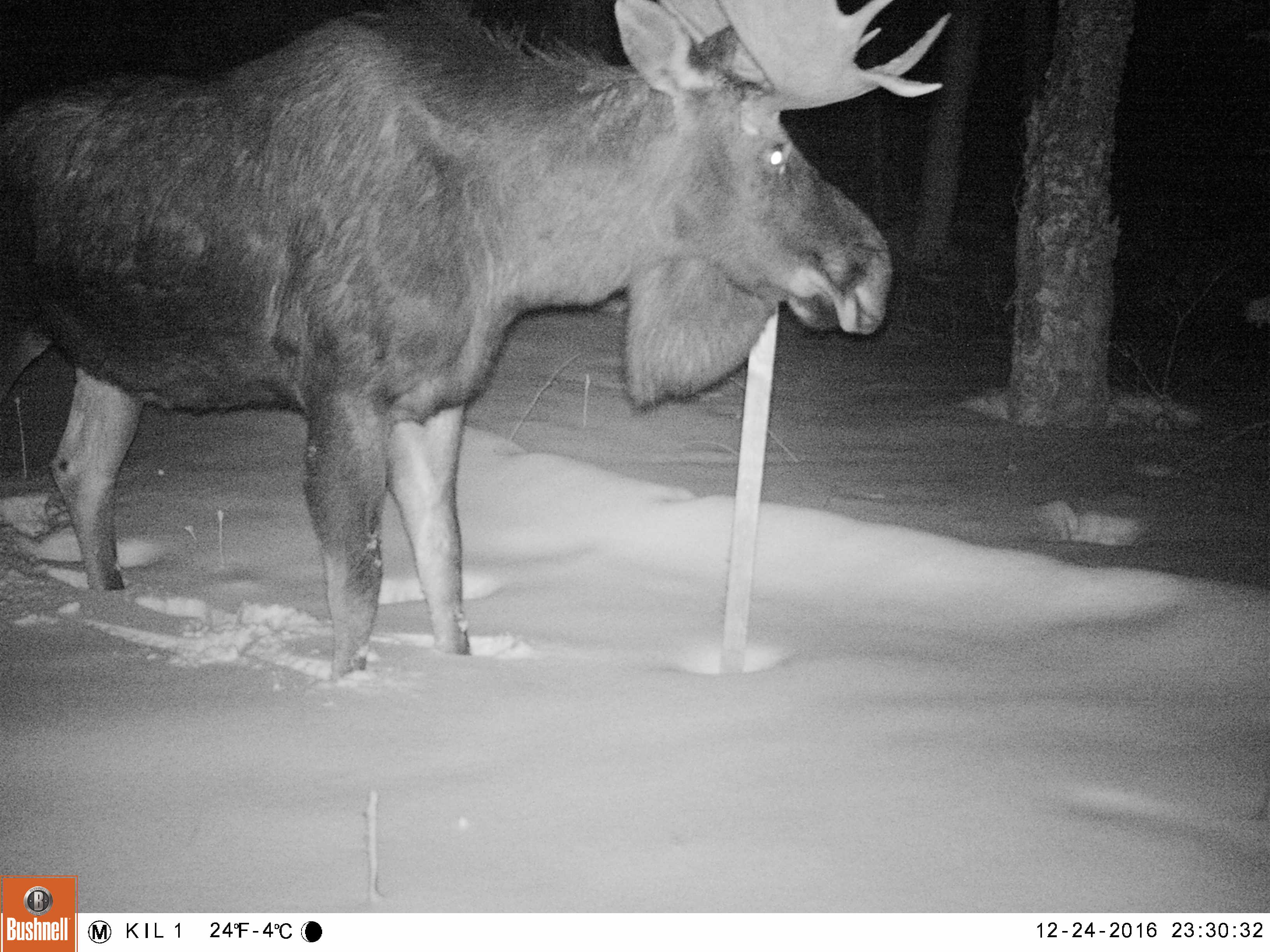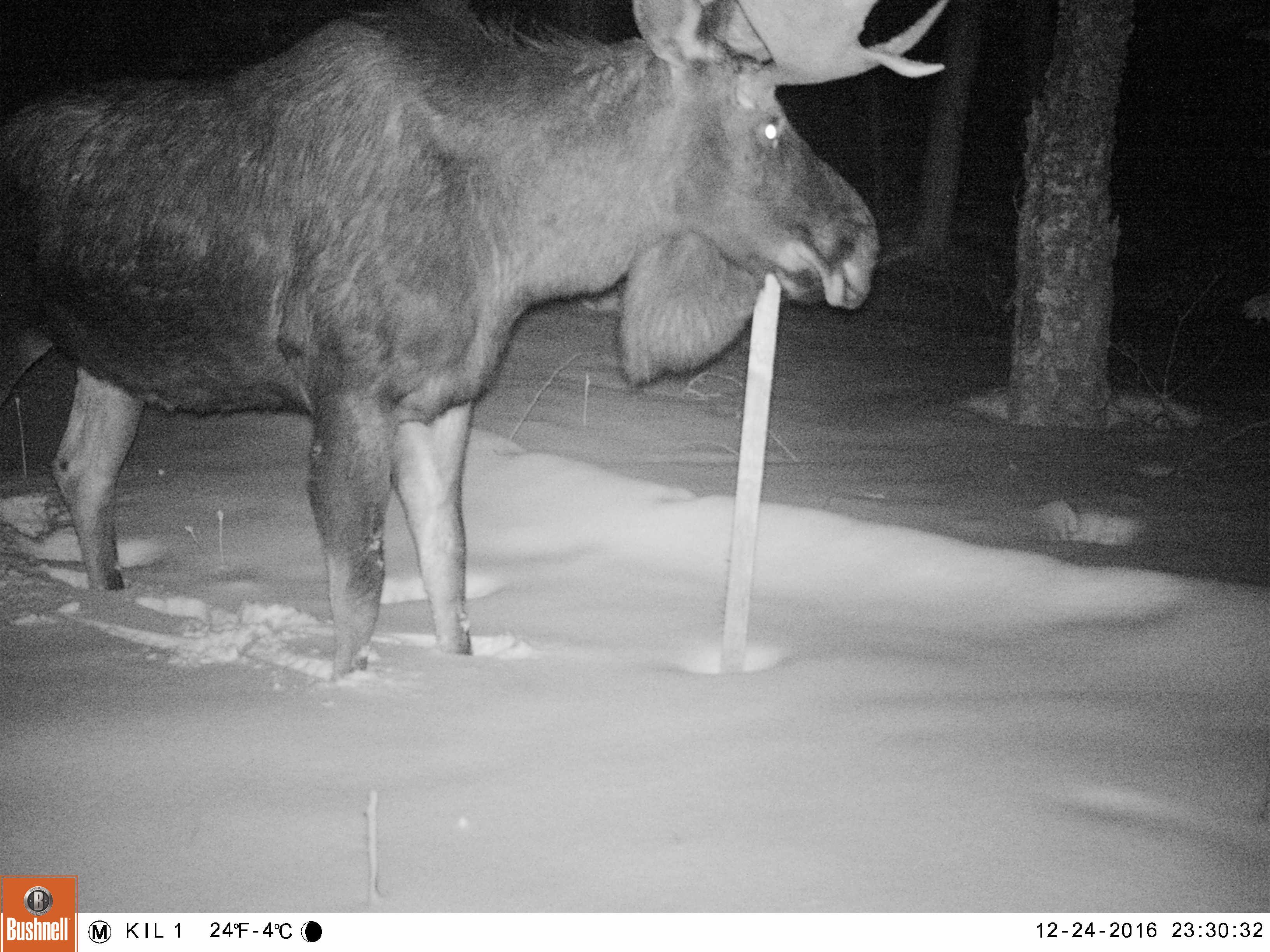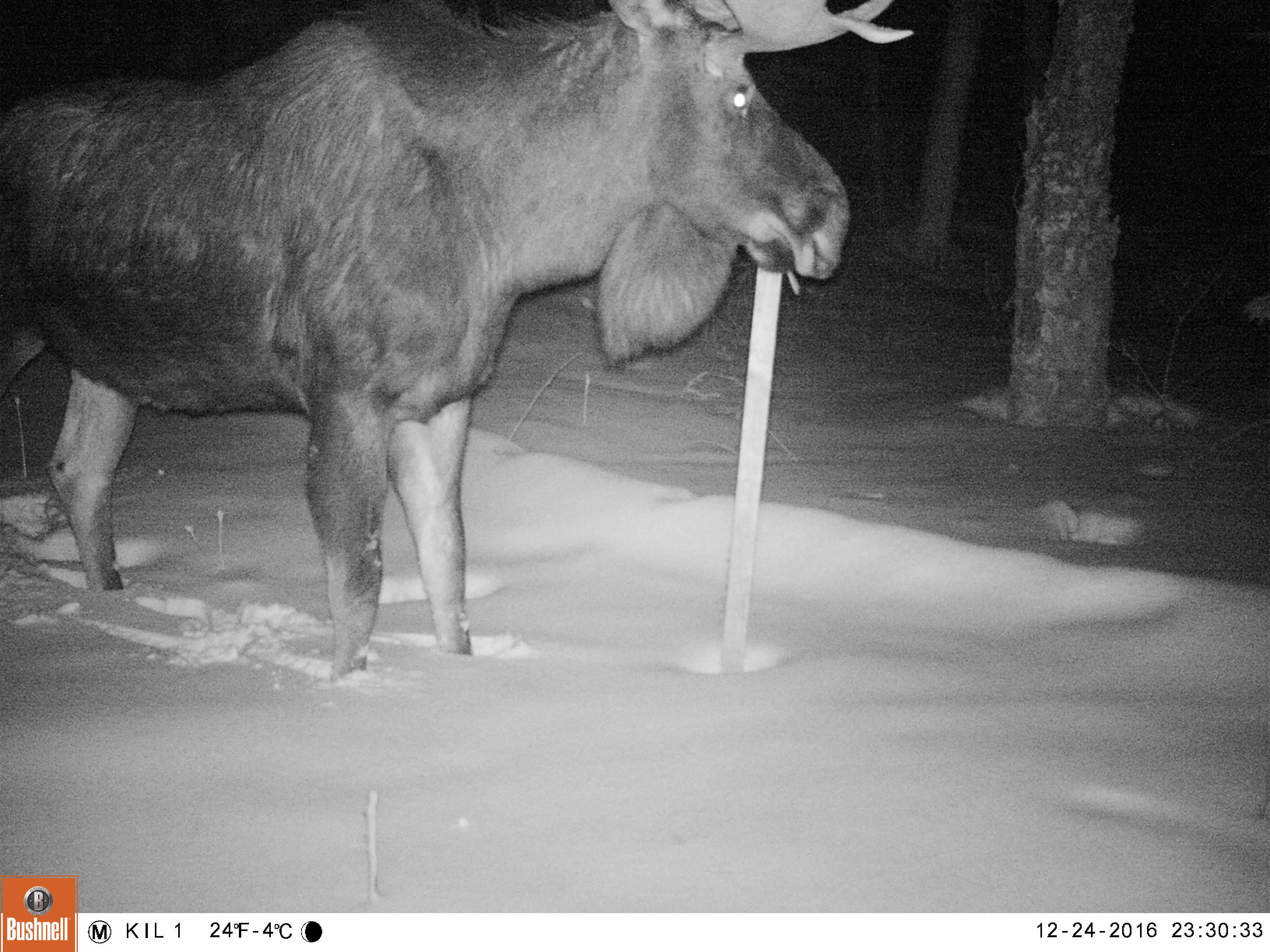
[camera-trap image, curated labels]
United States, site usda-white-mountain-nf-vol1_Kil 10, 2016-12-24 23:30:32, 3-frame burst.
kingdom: Animalia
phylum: Chordata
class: Mammalia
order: Artiodactyla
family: Cervidae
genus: Alces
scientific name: Alces alces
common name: moose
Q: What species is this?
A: Moose (Alces alces).